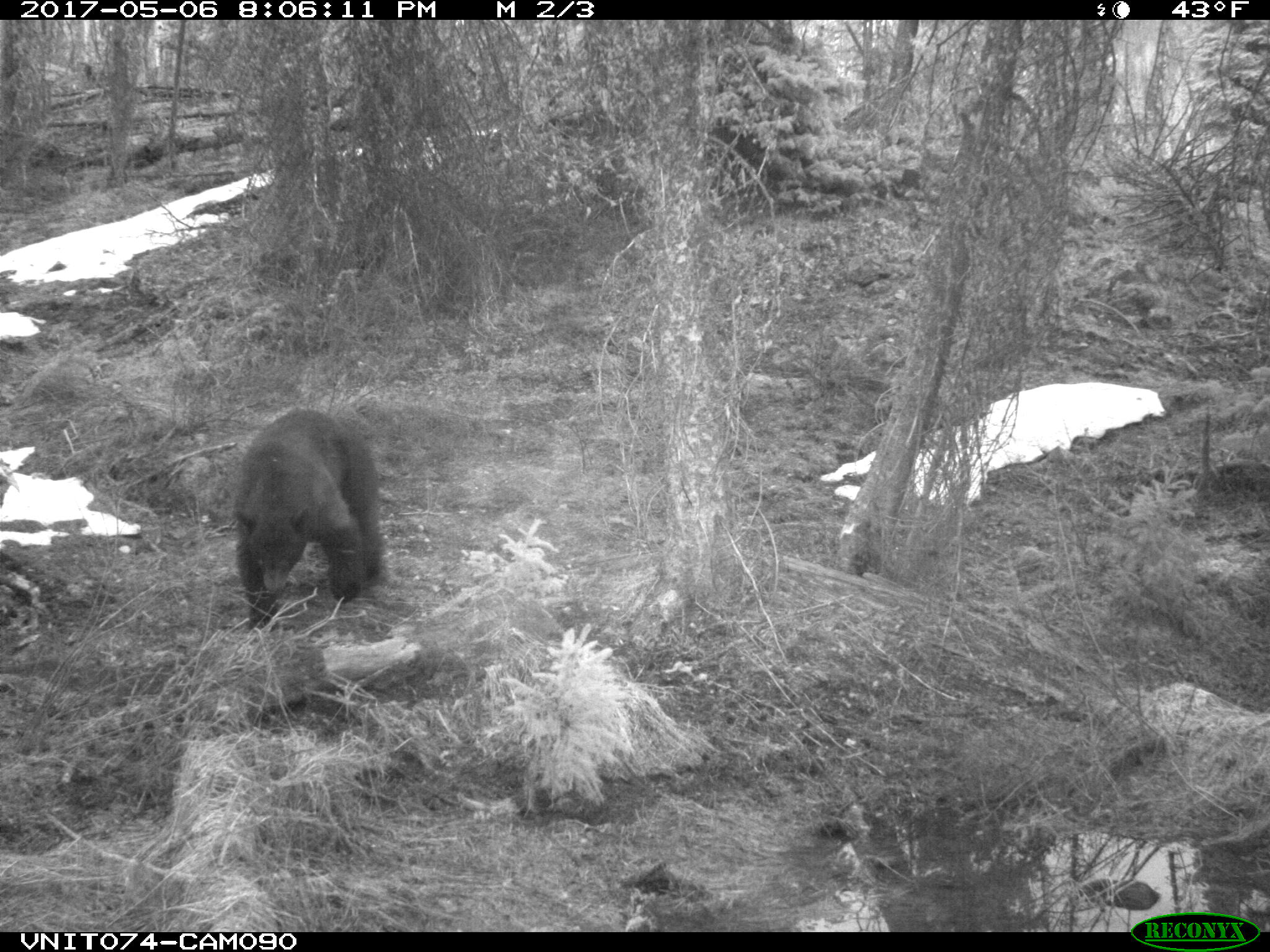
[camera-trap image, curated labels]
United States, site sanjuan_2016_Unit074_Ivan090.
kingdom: Animalia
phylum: Chordata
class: Mammalia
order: Carnivora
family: Ursidae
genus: Ursus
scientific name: Ursus americanus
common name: american black bear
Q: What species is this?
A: Ursus americanus (american black bear).